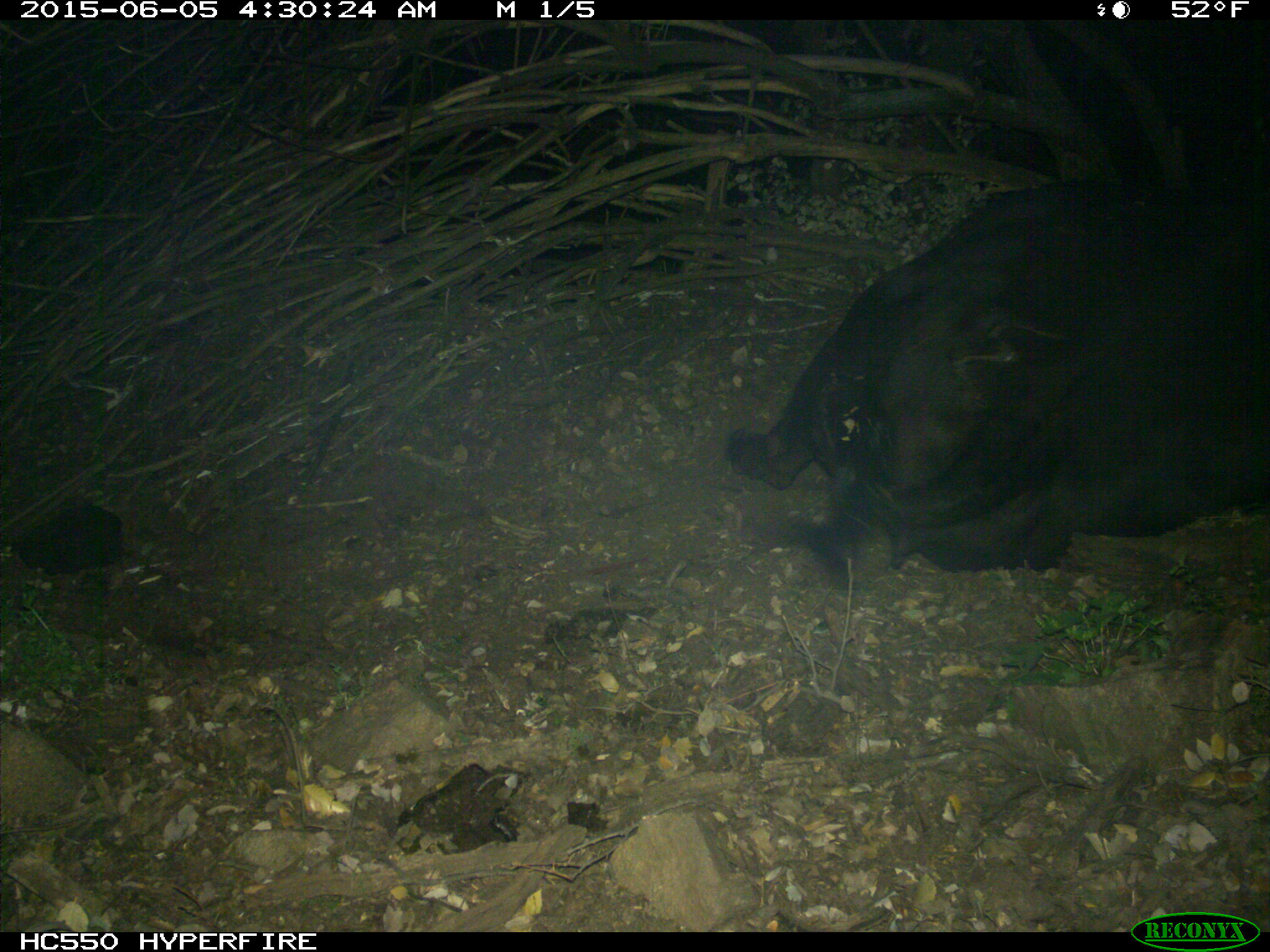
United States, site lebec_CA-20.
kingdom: Animalia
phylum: Chordata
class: Mammalia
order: Artiodactyla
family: Bovidae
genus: Bos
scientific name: Bos taurus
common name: domestic cow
Bos taurus (domestic cow).